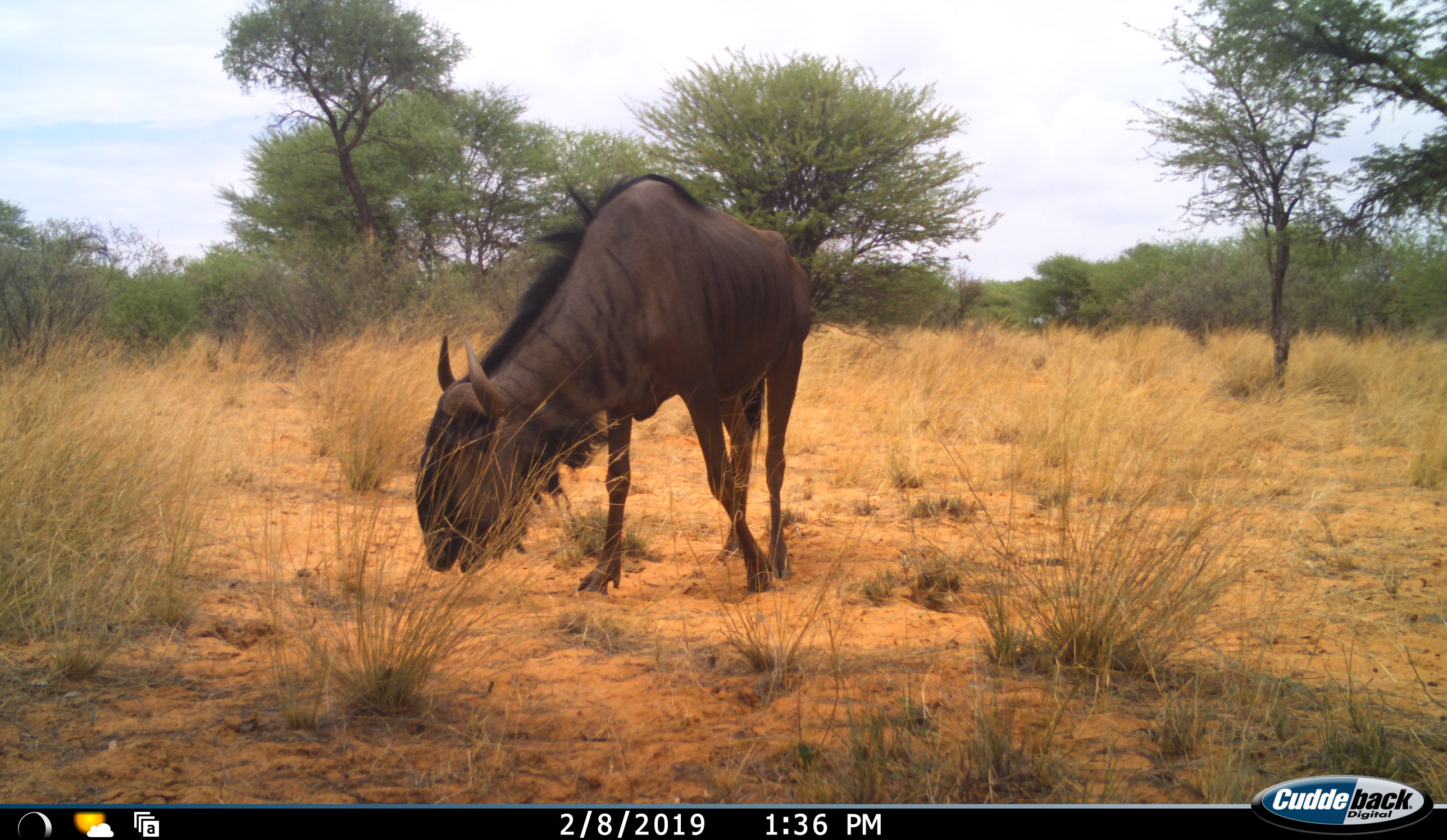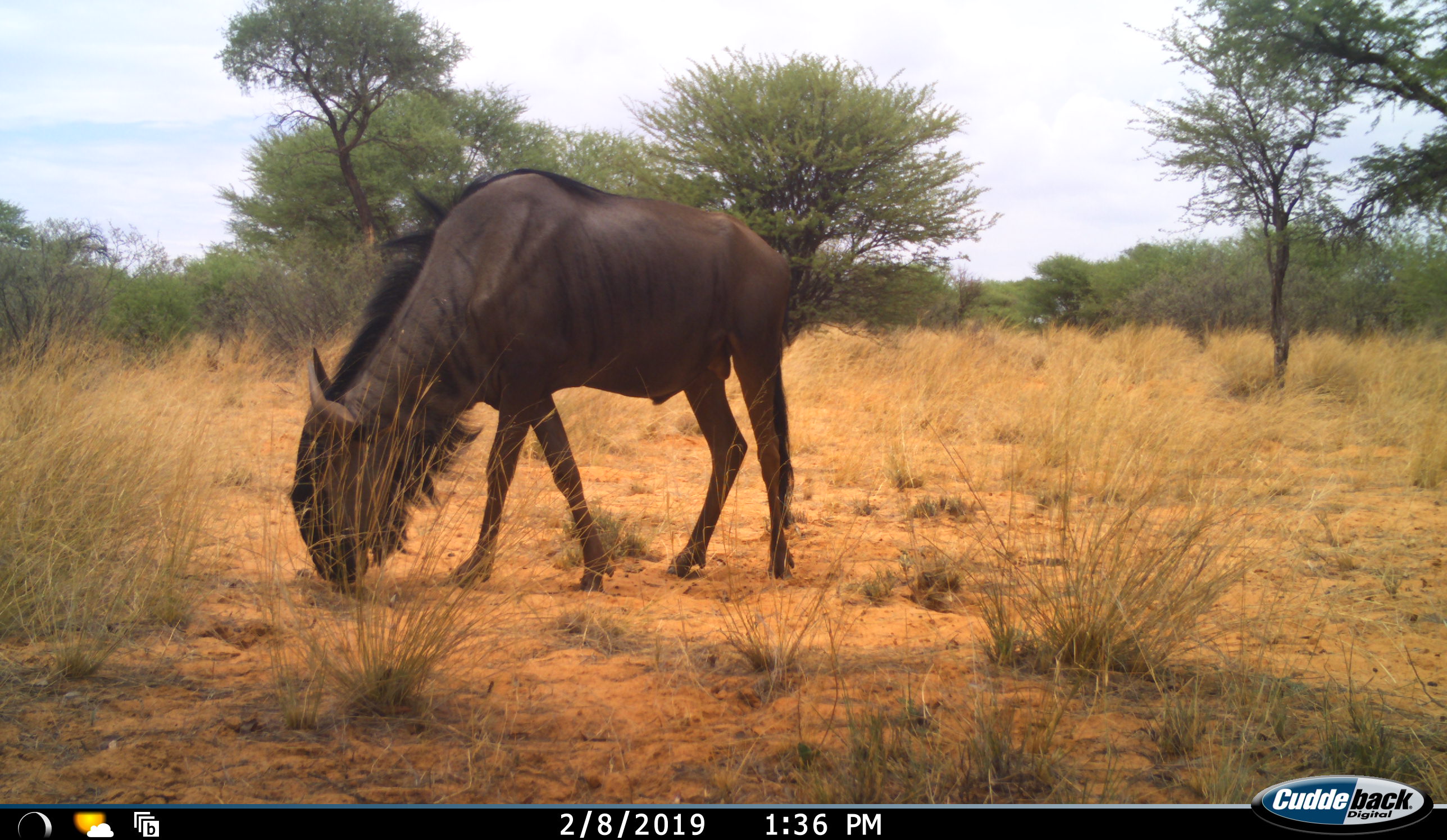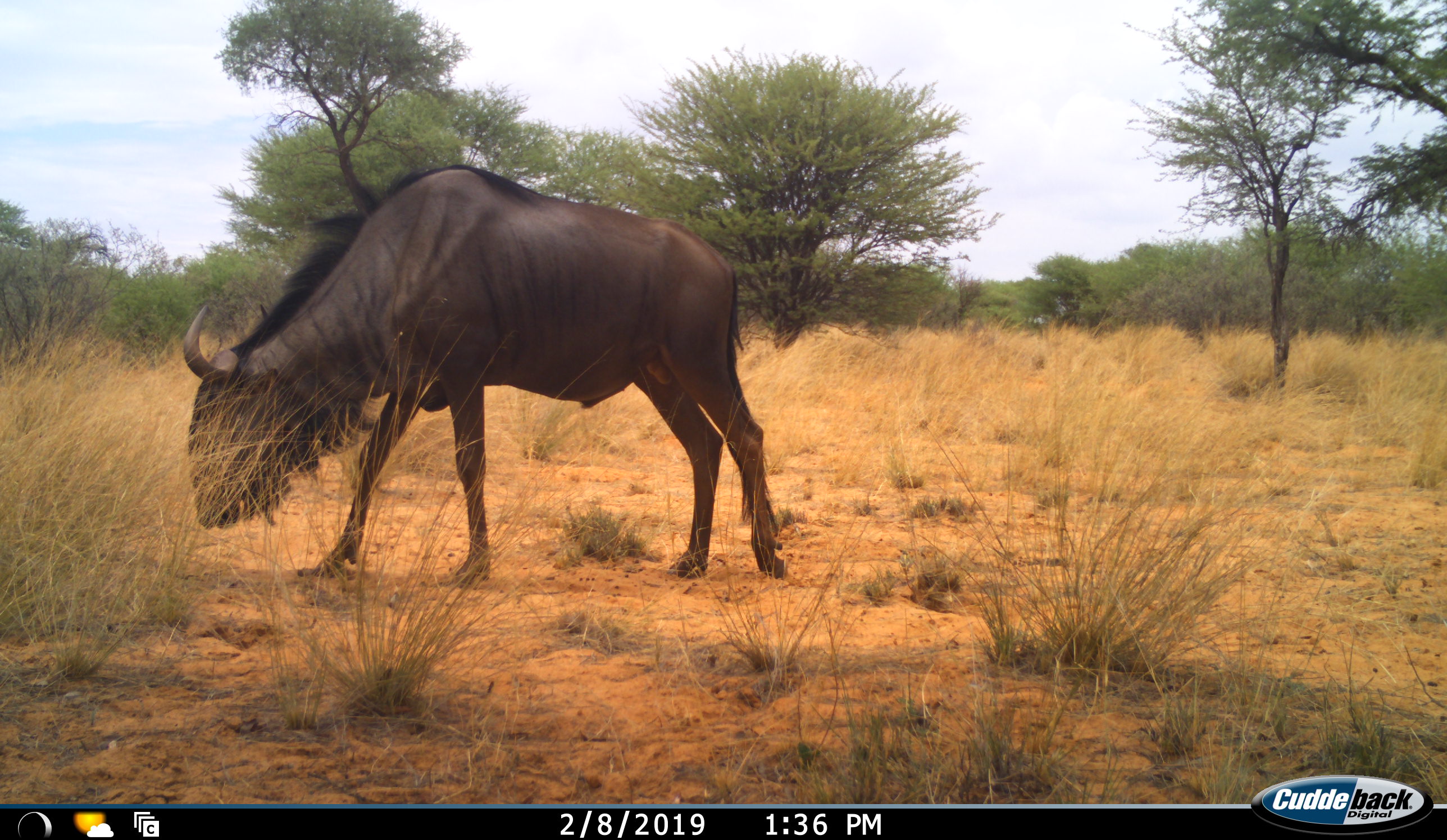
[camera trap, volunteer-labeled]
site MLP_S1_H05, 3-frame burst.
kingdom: Animalia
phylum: Chordata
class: Mammalia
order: Artiodactyla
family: Bovidae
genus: Connochaetes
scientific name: Connochaetes taurinus taurinus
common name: blue wildebeest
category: wildebeestblue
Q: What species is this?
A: Wildebeestblue (blue wildebeest) (Connochaetes taurinus taurinus).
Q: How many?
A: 1.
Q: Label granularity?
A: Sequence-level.